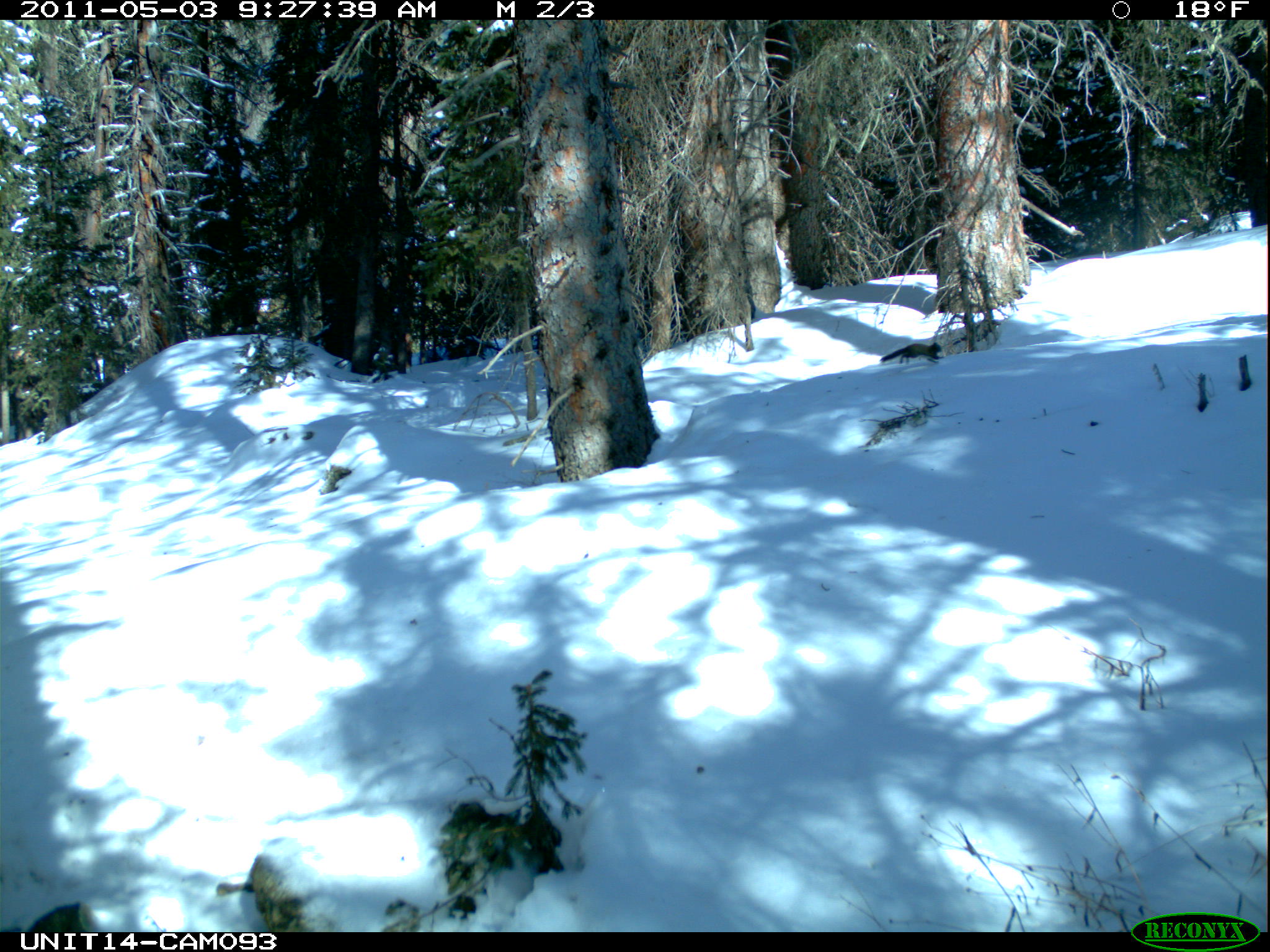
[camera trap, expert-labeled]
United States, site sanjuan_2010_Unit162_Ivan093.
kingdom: Animalia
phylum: Chordata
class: Mammalia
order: Rodentia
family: Sciuridae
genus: Tamiasciurus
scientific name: Tamiasciurus hudsonicus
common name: american red squirrel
Tamiasciurus hudsonicus (american red squirrel).